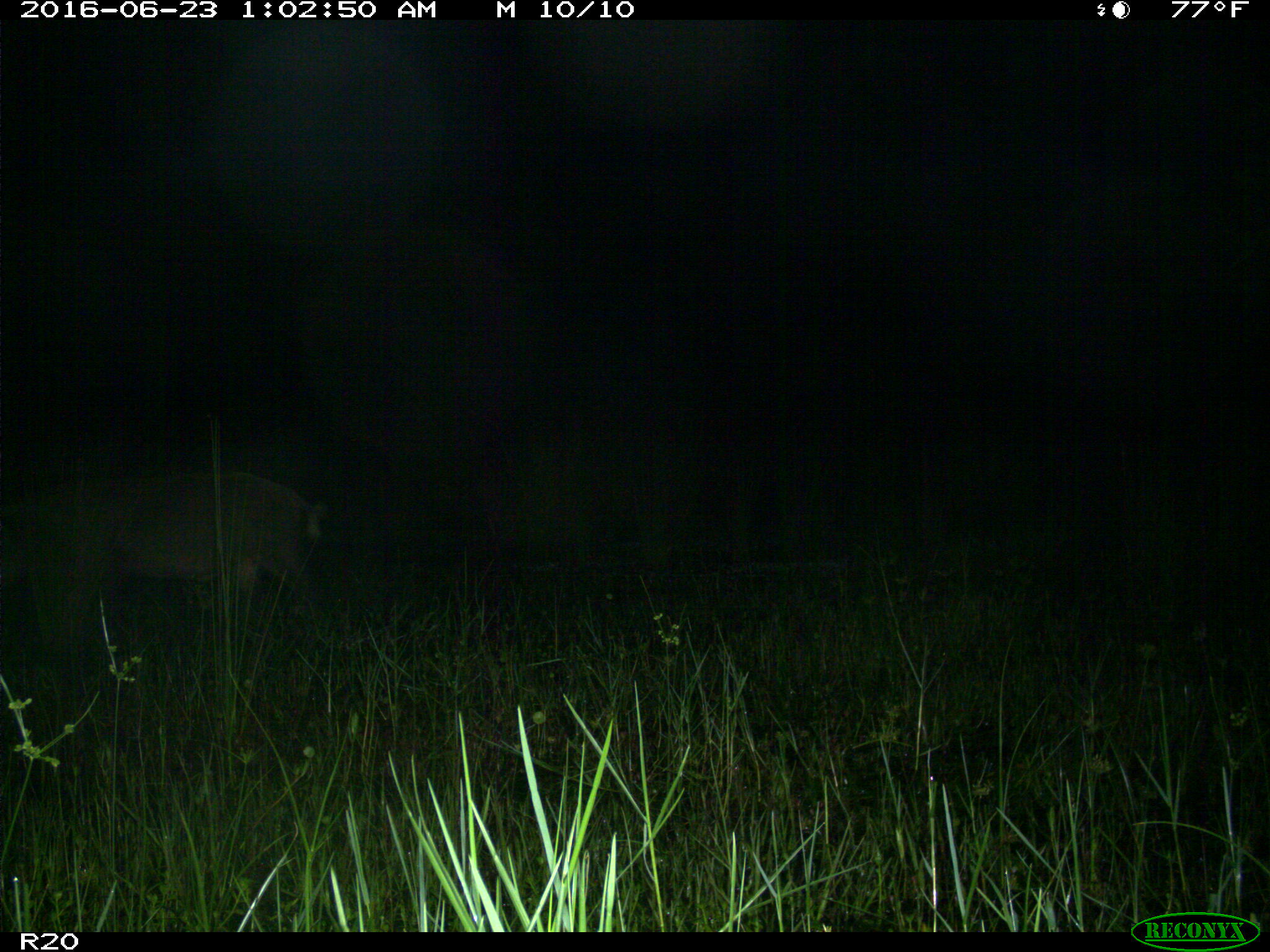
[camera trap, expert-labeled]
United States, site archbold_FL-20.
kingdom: Animalia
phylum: Chordata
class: Mammalia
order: Artiodactyla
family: Suidae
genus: Sus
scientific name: Sus scrofa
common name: wild boar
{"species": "Sus scrofa (wild boar)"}